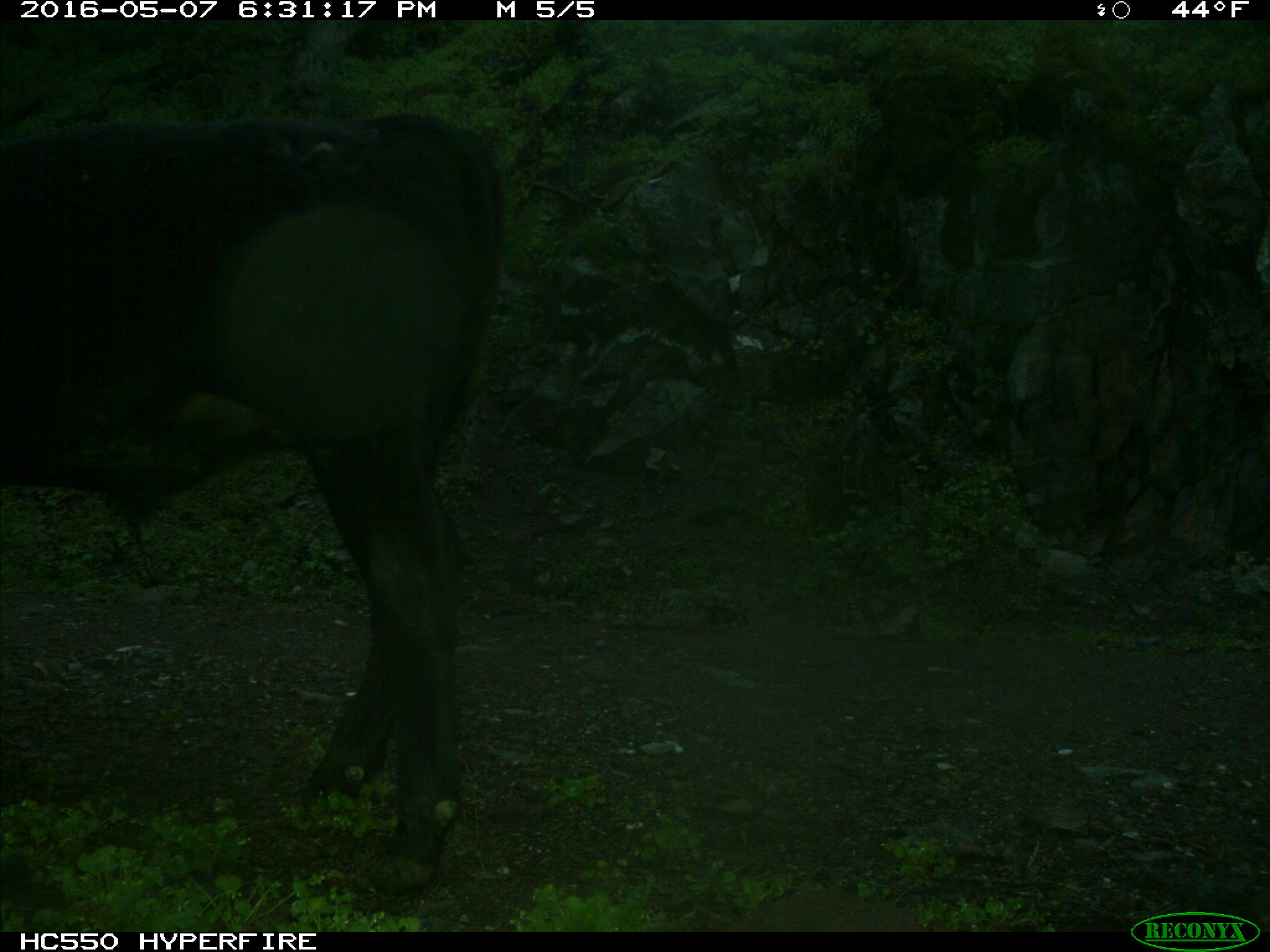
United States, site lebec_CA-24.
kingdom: Animalia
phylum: Chordata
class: Mammalia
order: Artiodactyla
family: Bovidae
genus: Bos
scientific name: Bos taurus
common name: domestic cow